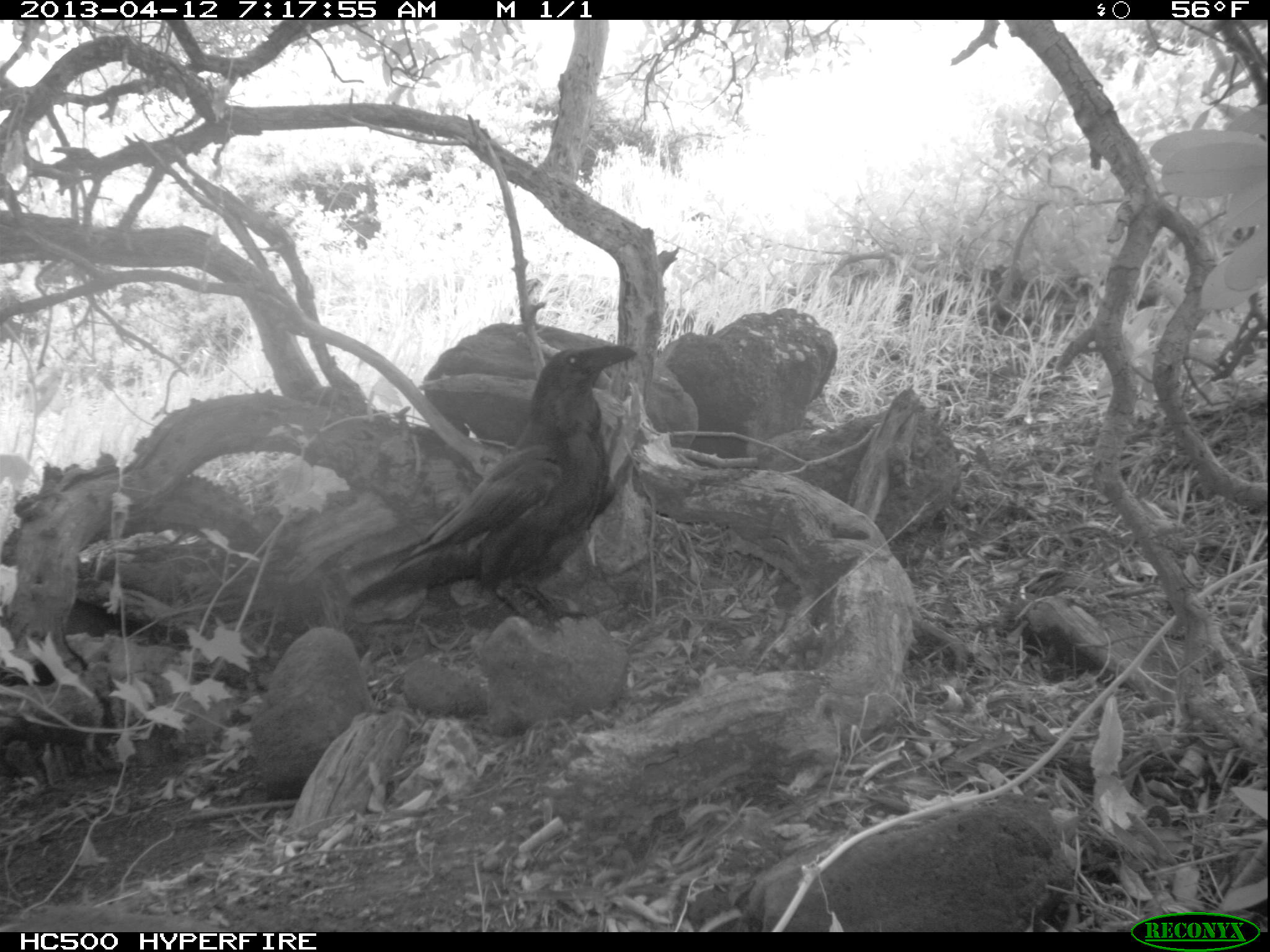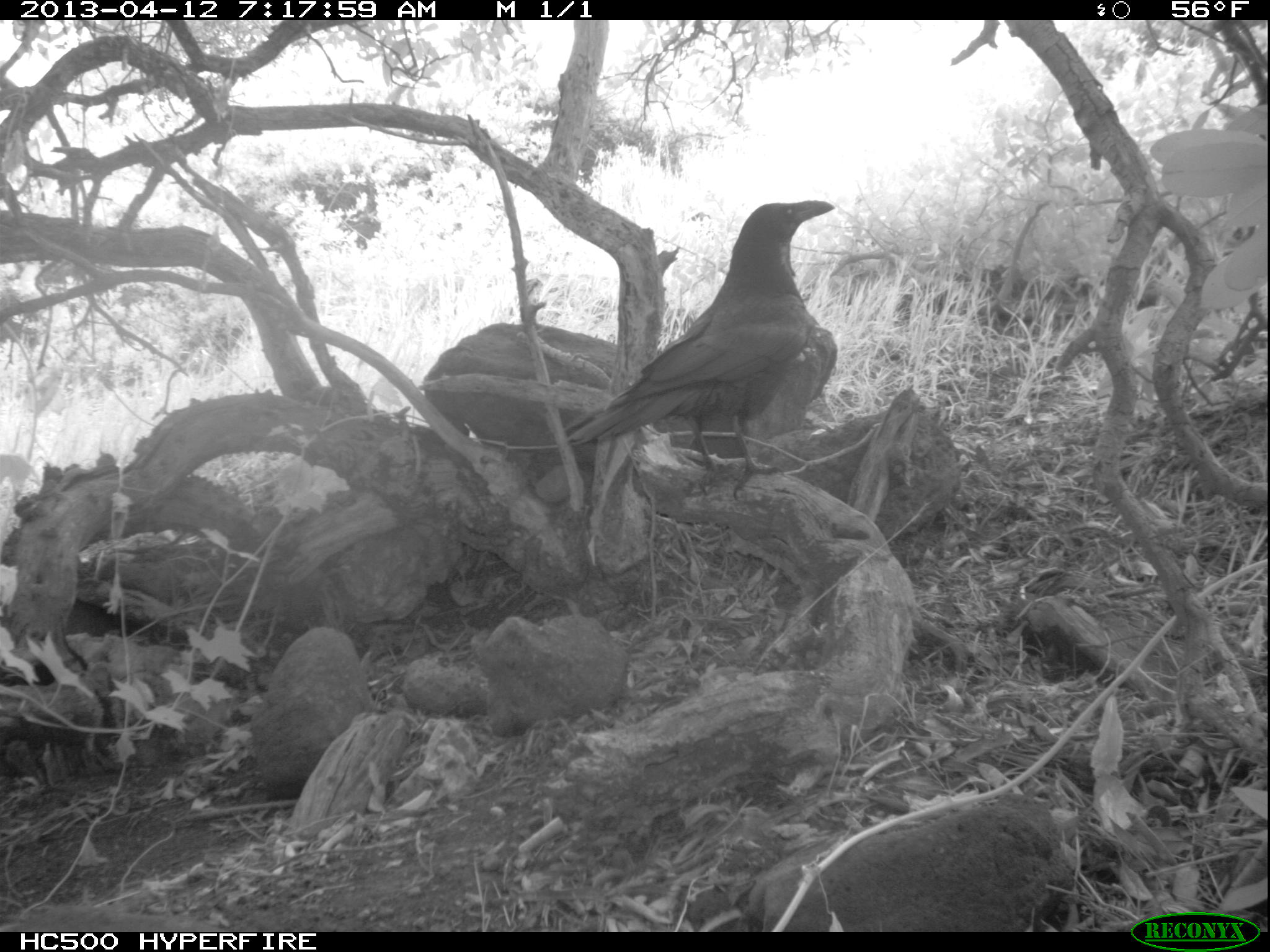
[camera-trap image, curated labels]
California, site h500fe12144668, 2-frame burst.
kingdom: Animalia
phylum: Chordata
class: Aves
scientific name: Aves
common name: bird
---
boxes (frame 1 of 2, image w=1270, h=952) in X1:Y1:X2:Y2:
bird: 347:342:639:637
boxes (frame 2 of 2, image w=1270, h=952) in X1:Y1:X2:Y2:
bird: 564:199:836:500